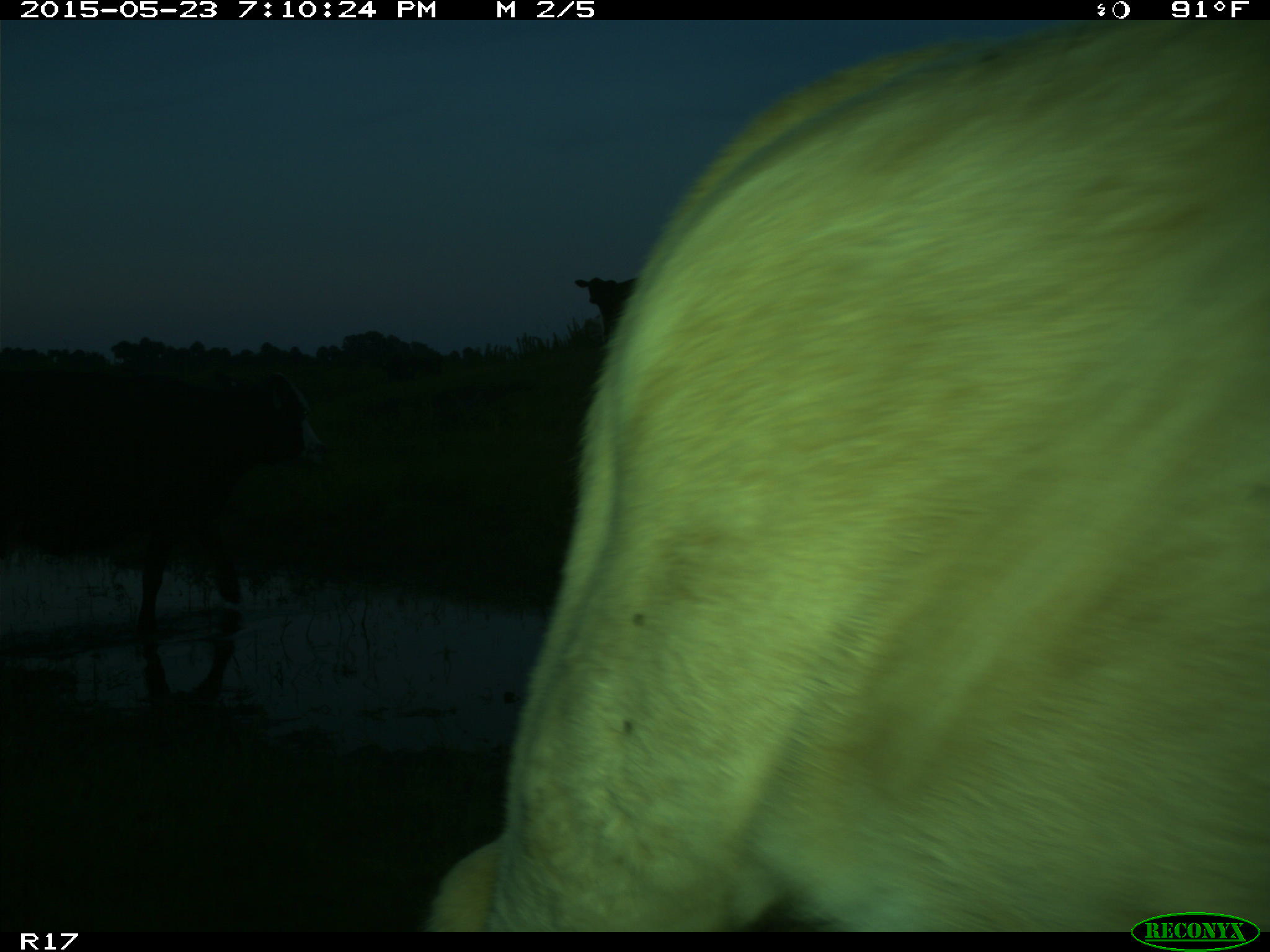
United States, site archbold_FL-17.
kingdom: Animalia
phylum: Chordata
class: Mammalia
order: Artiodactyla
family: Bovidae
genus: Bos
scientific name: Bos taurus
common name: domestic cow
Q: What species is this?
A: Bos taurus (domestic cow).